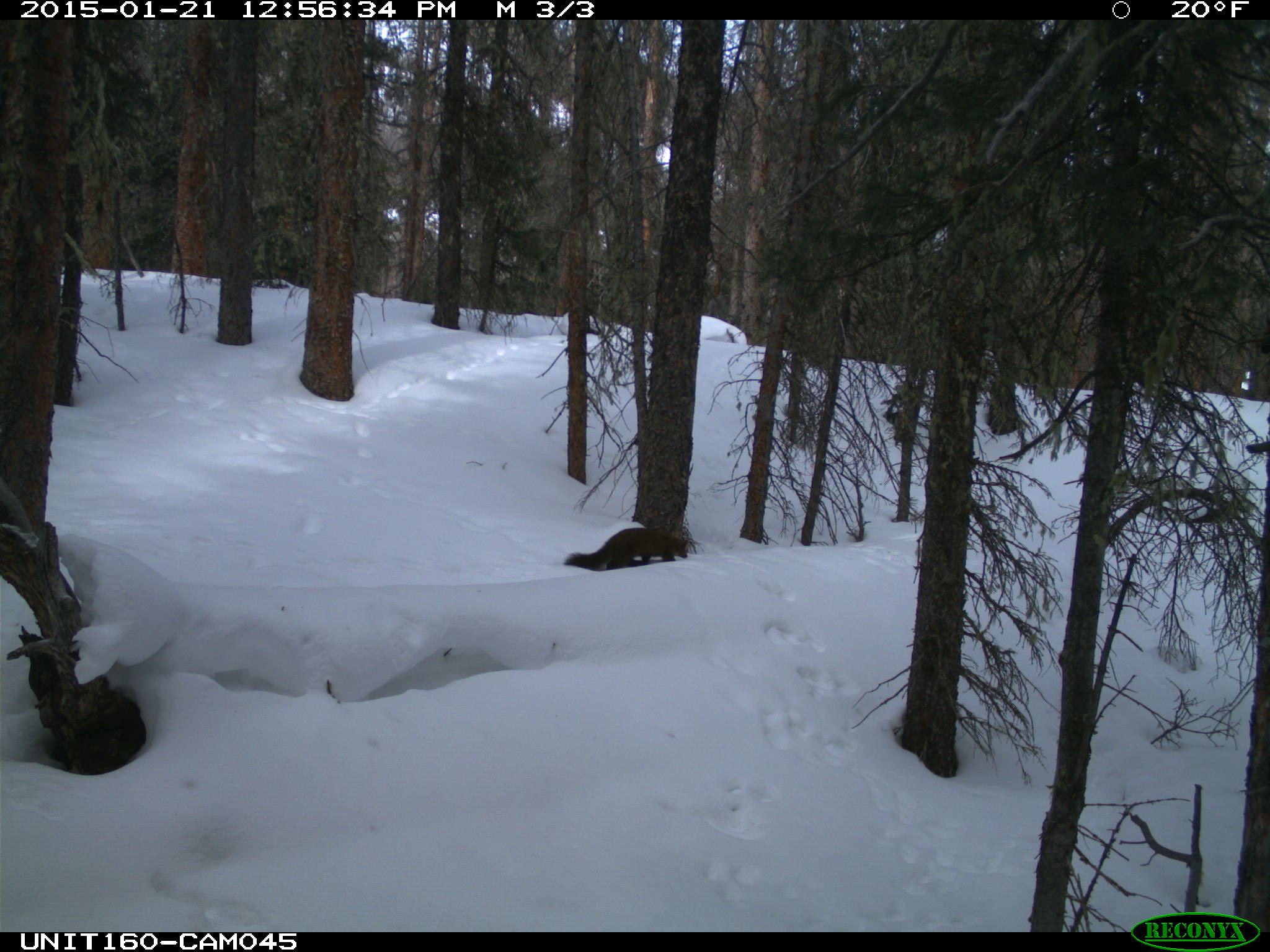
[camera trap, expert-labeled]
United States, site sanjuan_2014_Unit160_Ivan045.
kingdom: Animalia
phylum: Chordata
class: Mammalia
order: Carnivora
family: Mustelidae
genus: Martes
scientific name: Martes americana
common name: american marten